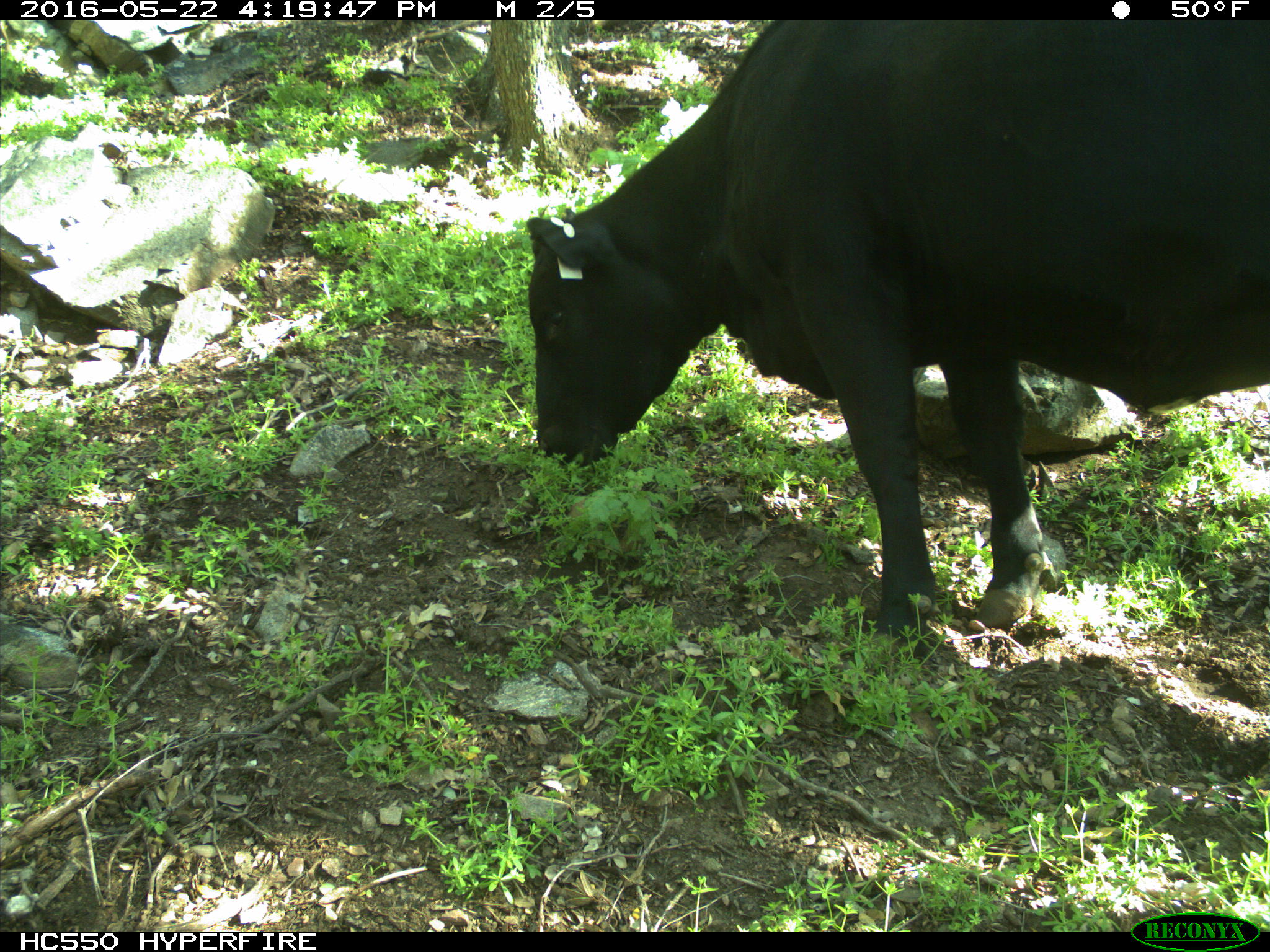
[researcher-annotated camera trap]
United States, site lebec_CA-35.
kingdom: Animalia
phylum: Chordata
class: Mammalia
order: Artiodactyla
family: Bovidae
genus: Bos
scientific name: Bos taurus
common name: domestic cow